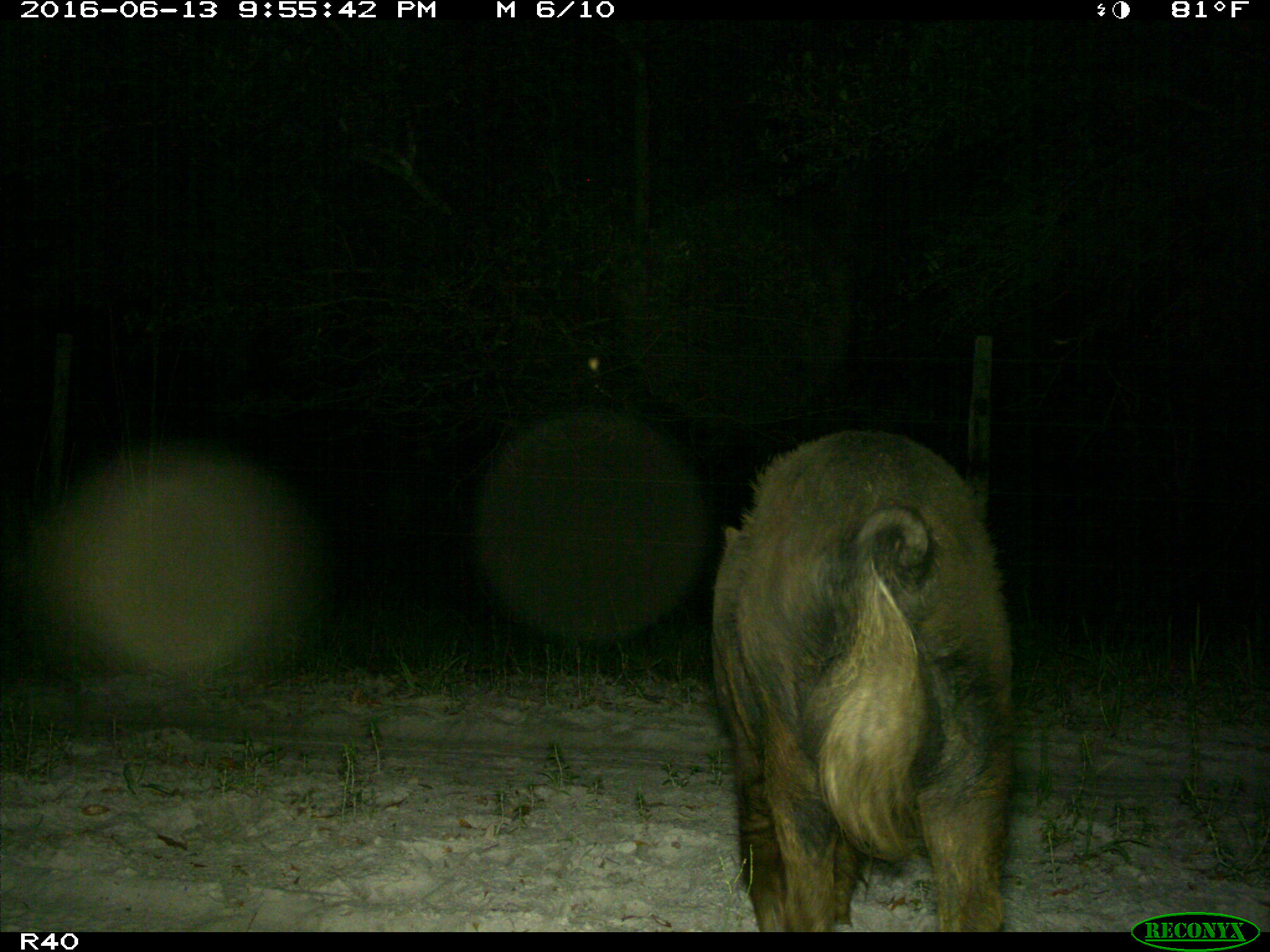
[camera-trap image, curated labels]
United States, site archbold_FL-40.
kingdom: Animalia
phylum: Chordata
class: Mammalia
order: Artiodactyla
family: Suidae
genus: Sus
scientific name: Sus scrofa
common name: wild boar